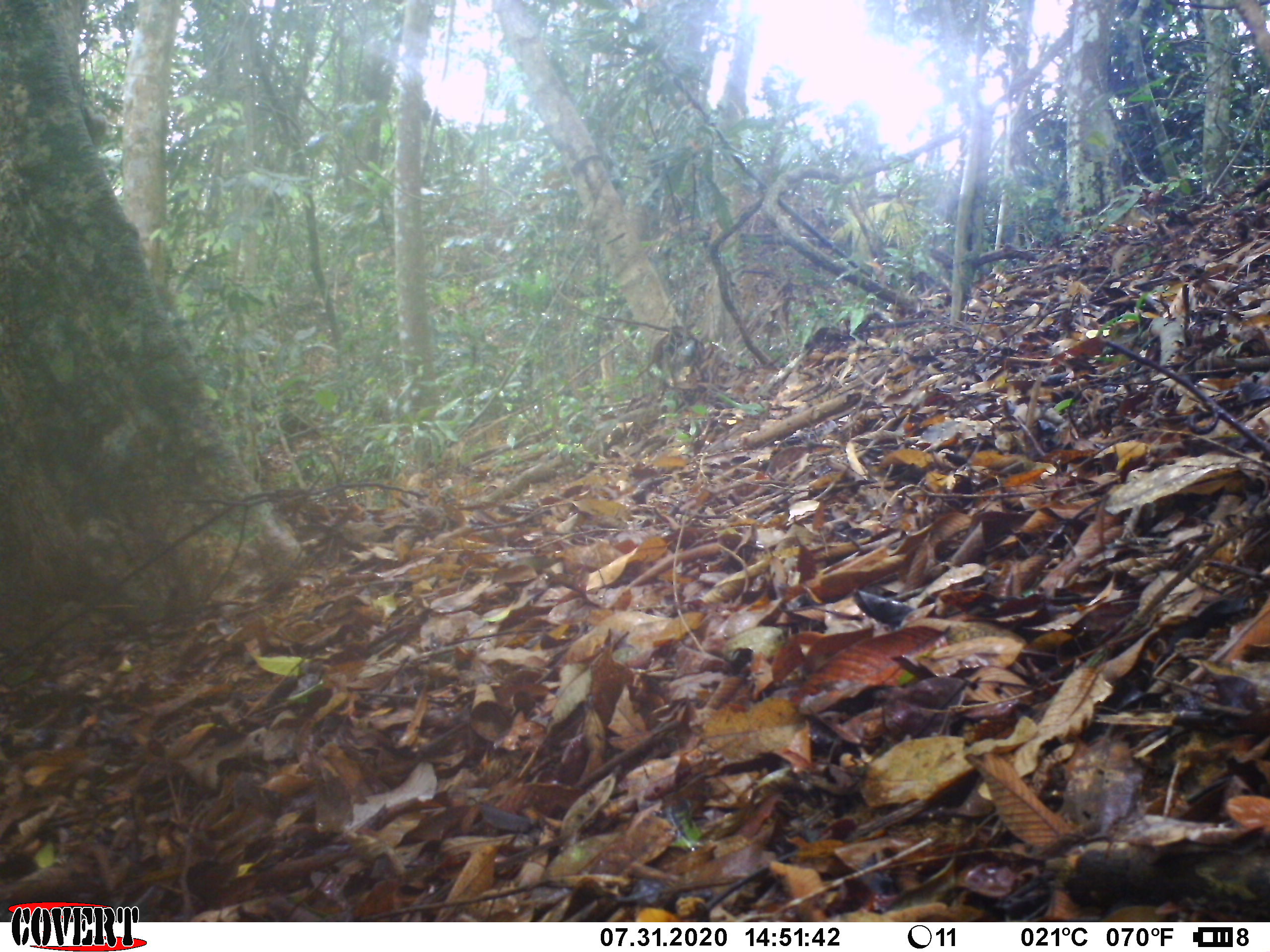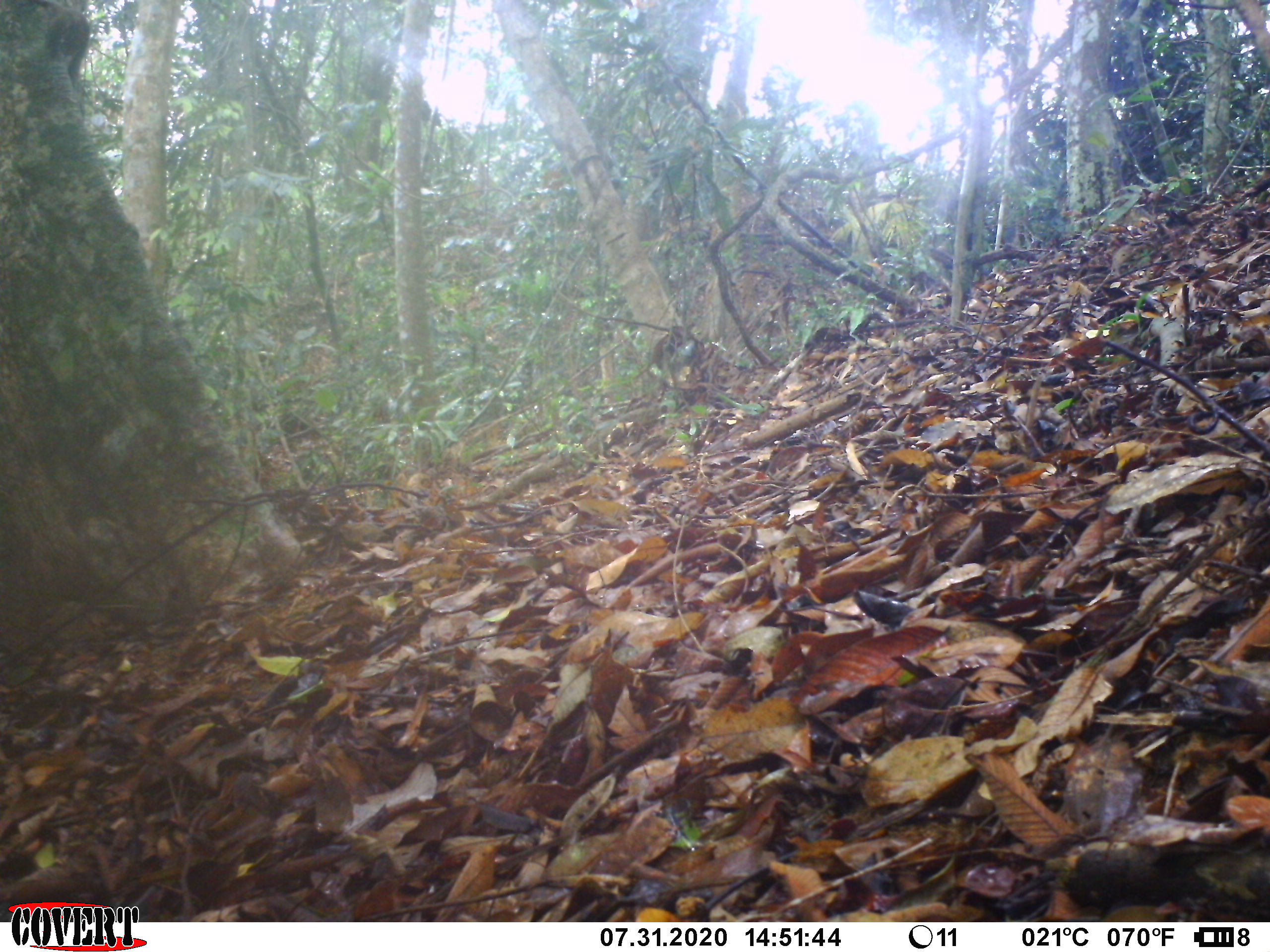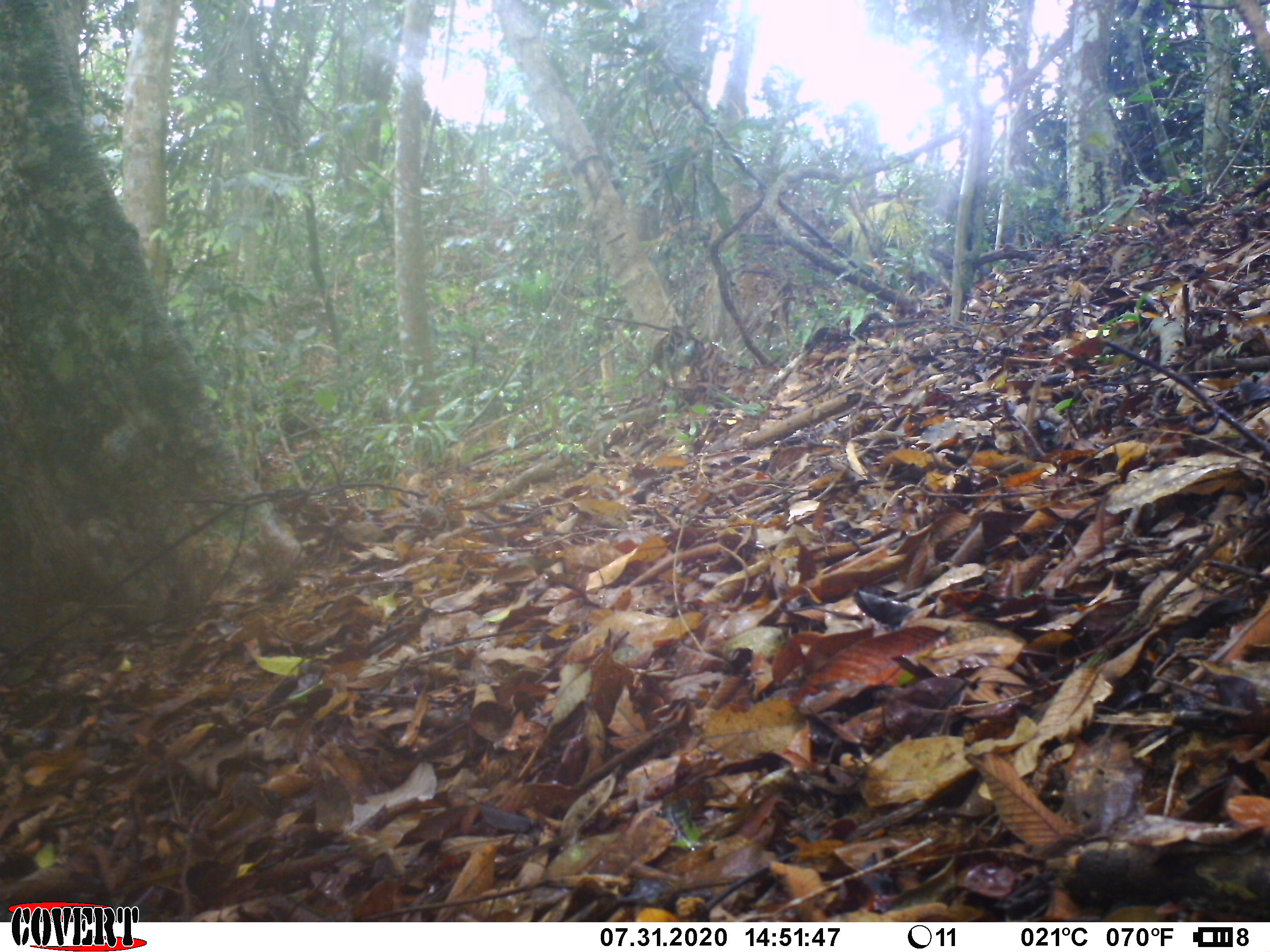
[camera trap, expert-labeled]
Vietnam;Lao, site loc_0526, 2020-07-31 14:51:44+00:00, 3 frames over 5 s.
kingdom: Animalia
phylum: Chordata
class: Mammalia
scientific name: Mammalia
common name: mammal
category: unidentified small mammal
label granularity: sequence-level